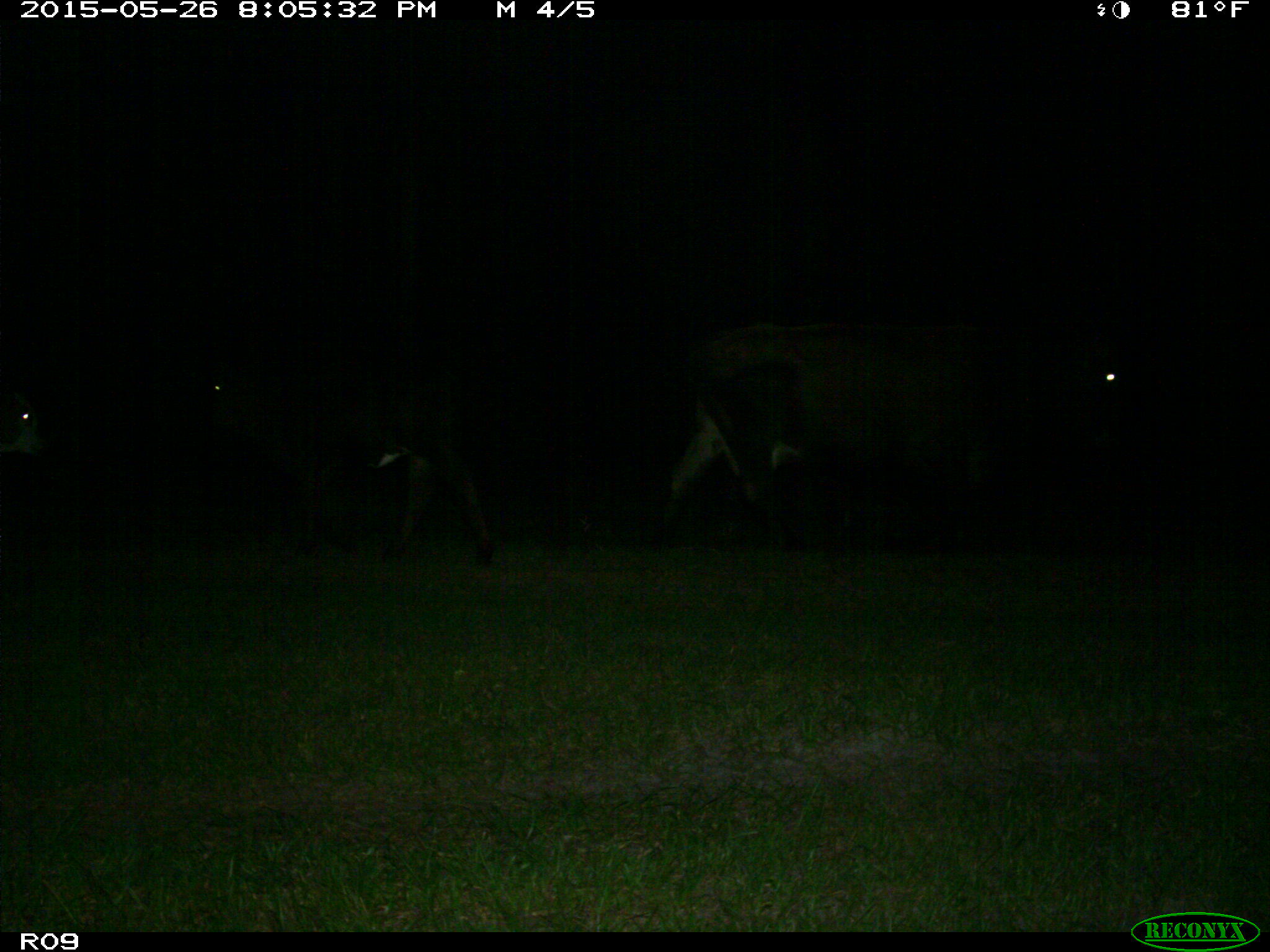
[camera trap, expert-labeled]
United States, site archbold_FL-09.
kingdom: Animalia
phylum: Chordata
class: Mammalia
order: Artiodactyla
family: Bovidae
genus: Bos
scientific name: Bos taurus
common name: domestic cow